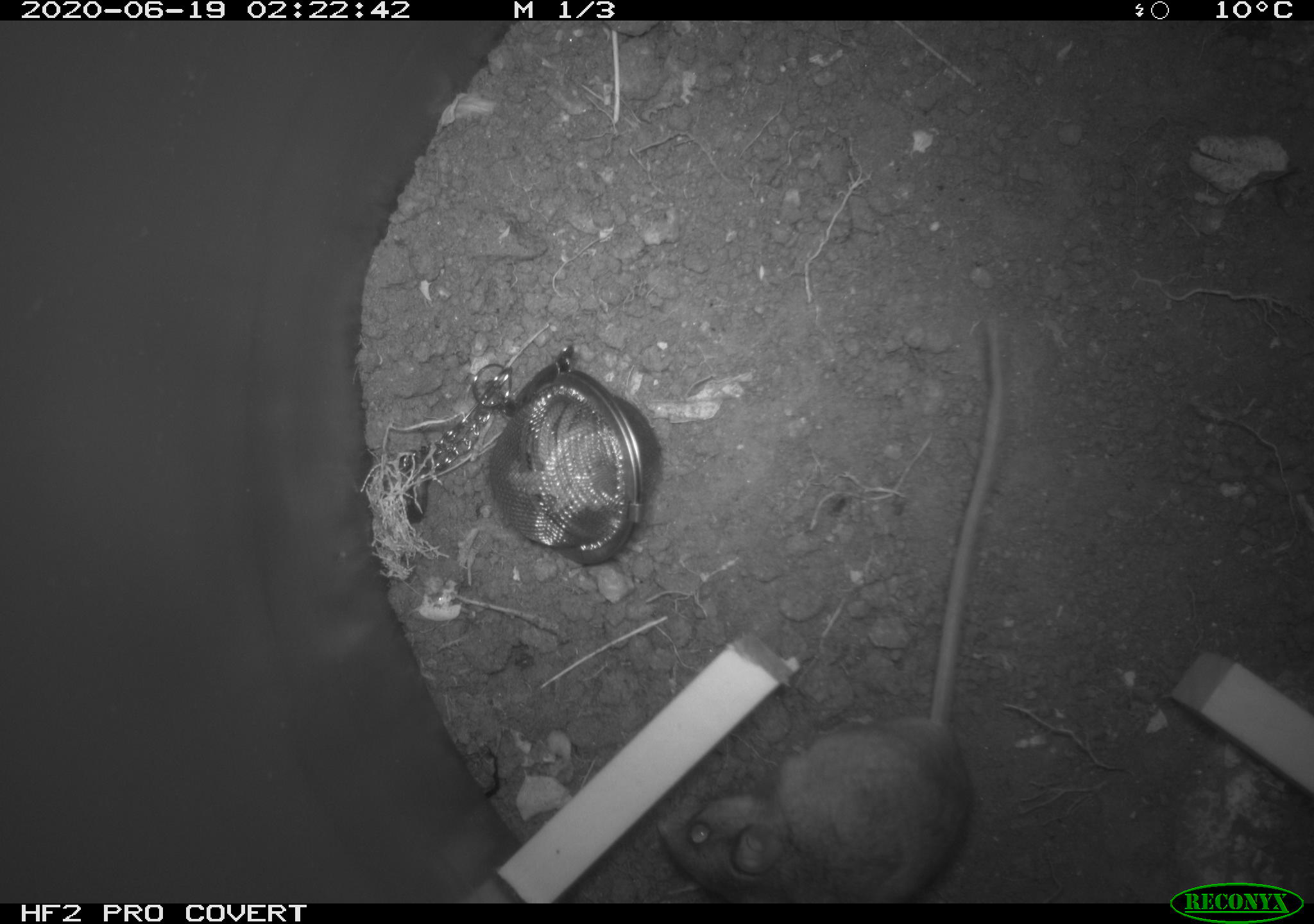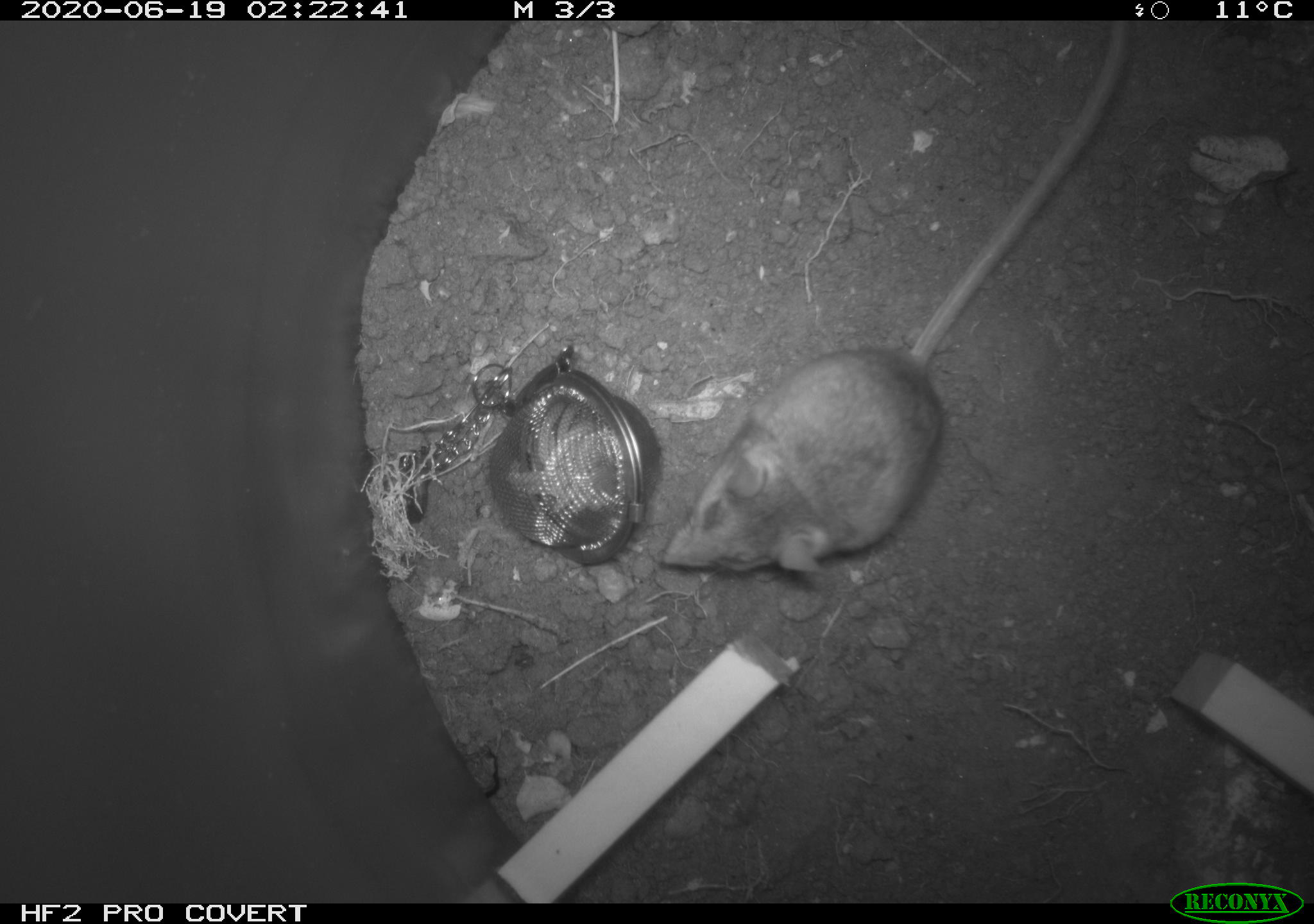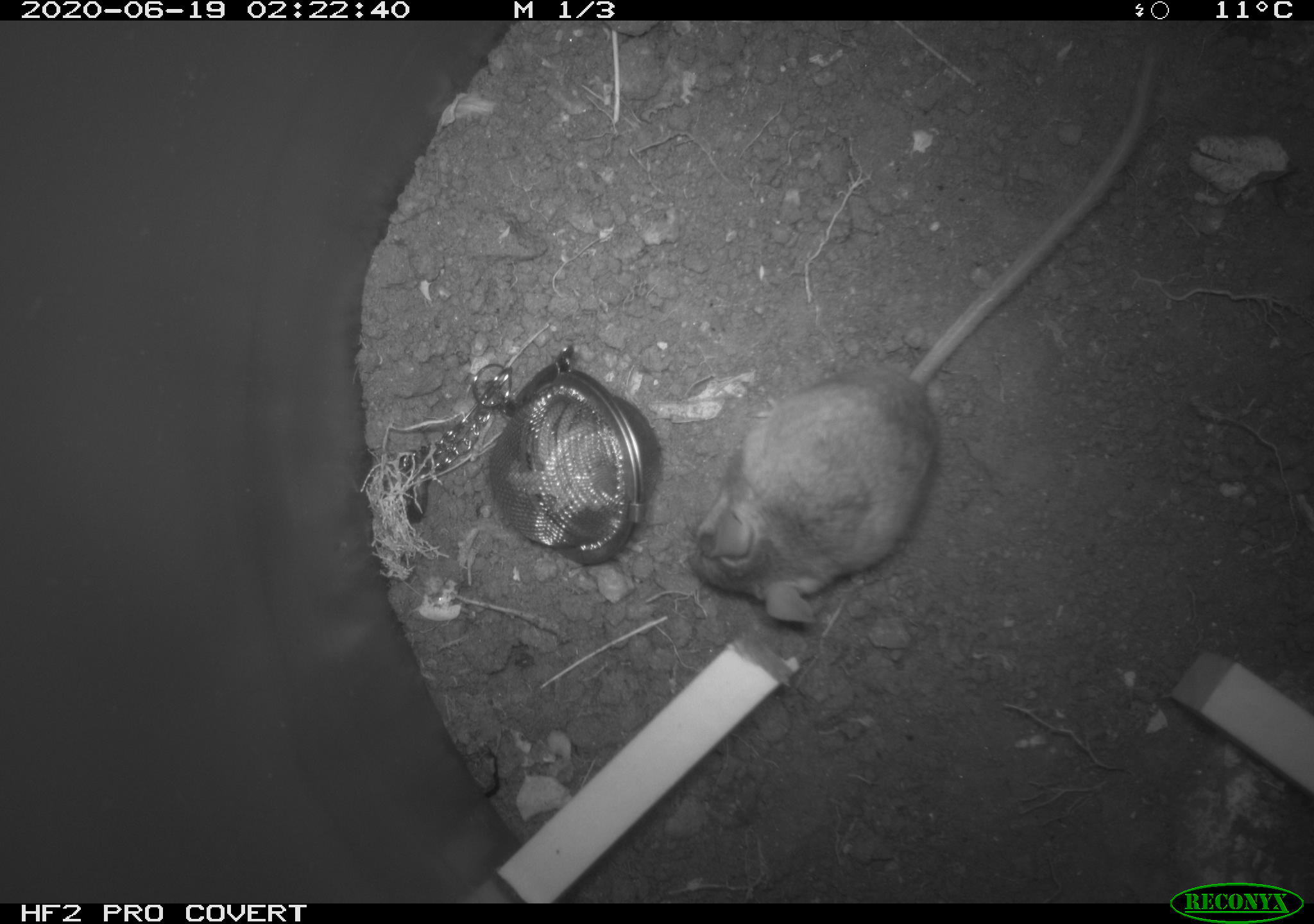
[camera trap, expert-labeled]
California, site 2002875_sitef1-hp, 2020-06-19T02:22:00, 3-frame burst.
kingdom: Animalia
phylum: Chordata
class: Mammalia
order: Rodentia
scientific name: Rodentia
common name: mouse species